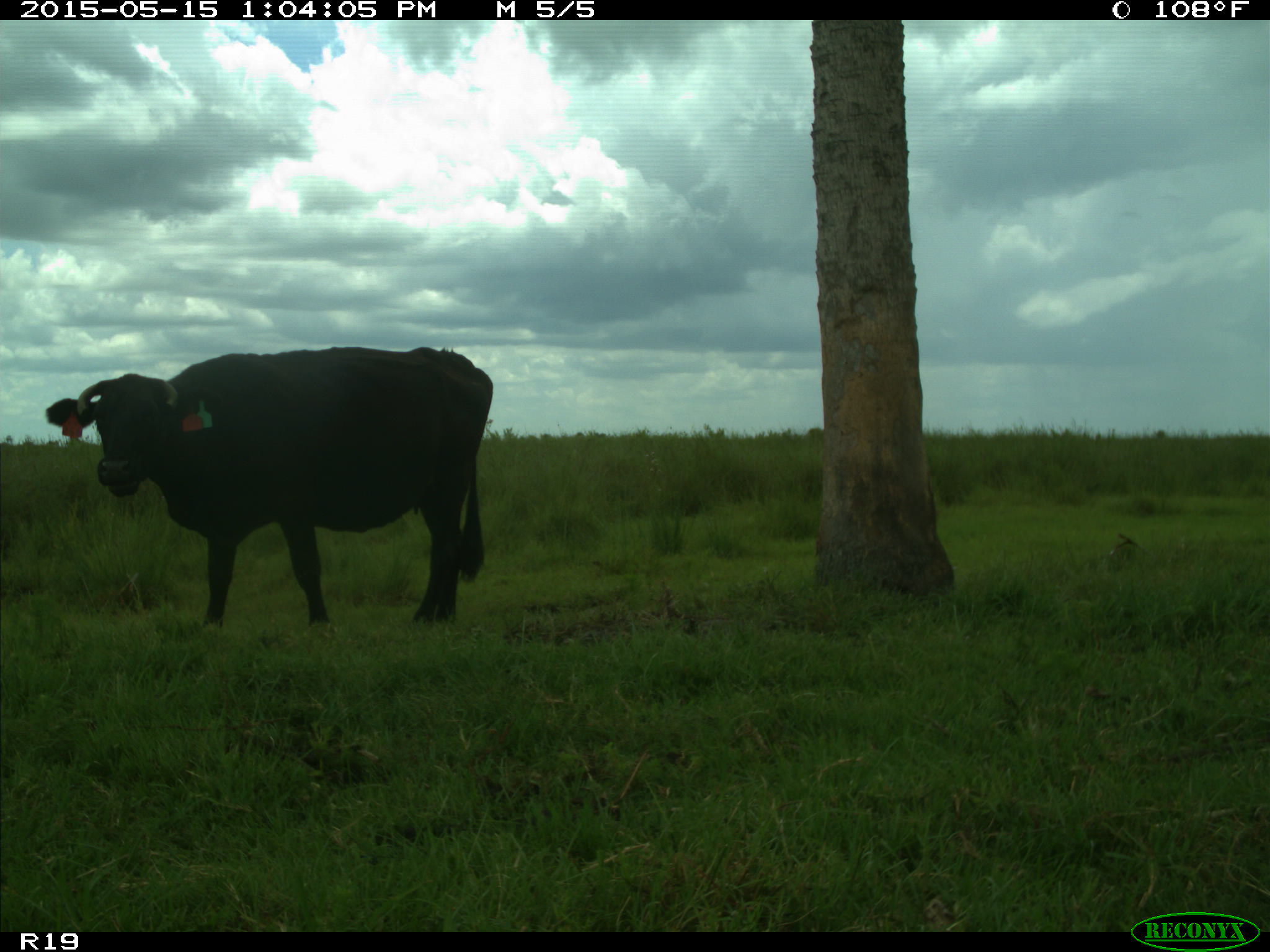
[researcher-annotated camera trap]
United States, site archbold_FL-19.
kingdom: Animalia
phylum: Chordata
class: Mammalia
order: Artiodactyla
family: Bovidae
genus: Bos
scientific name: Bos taurus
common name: domestic cow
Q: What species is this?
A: Bos taurus (domestic cow).